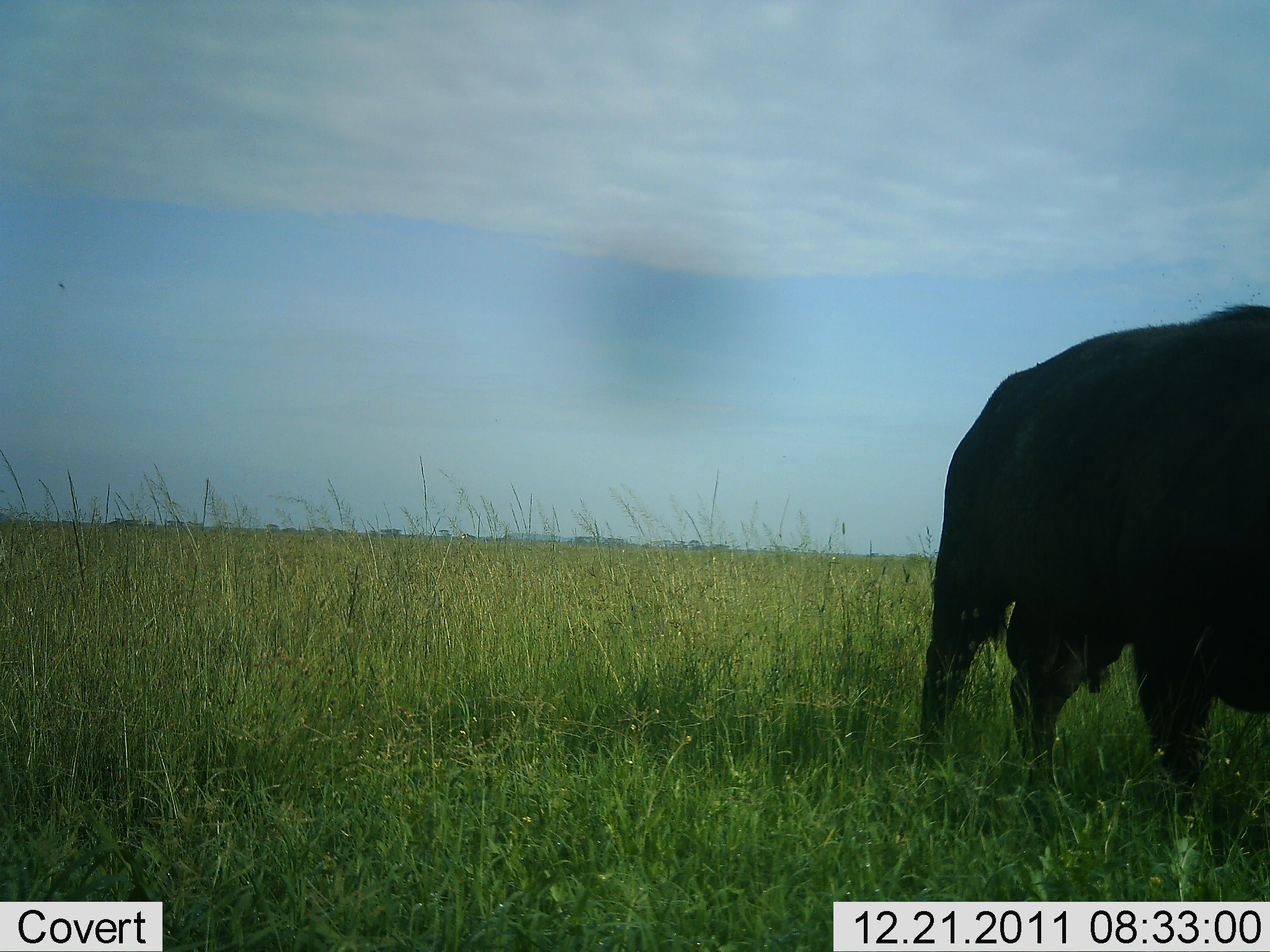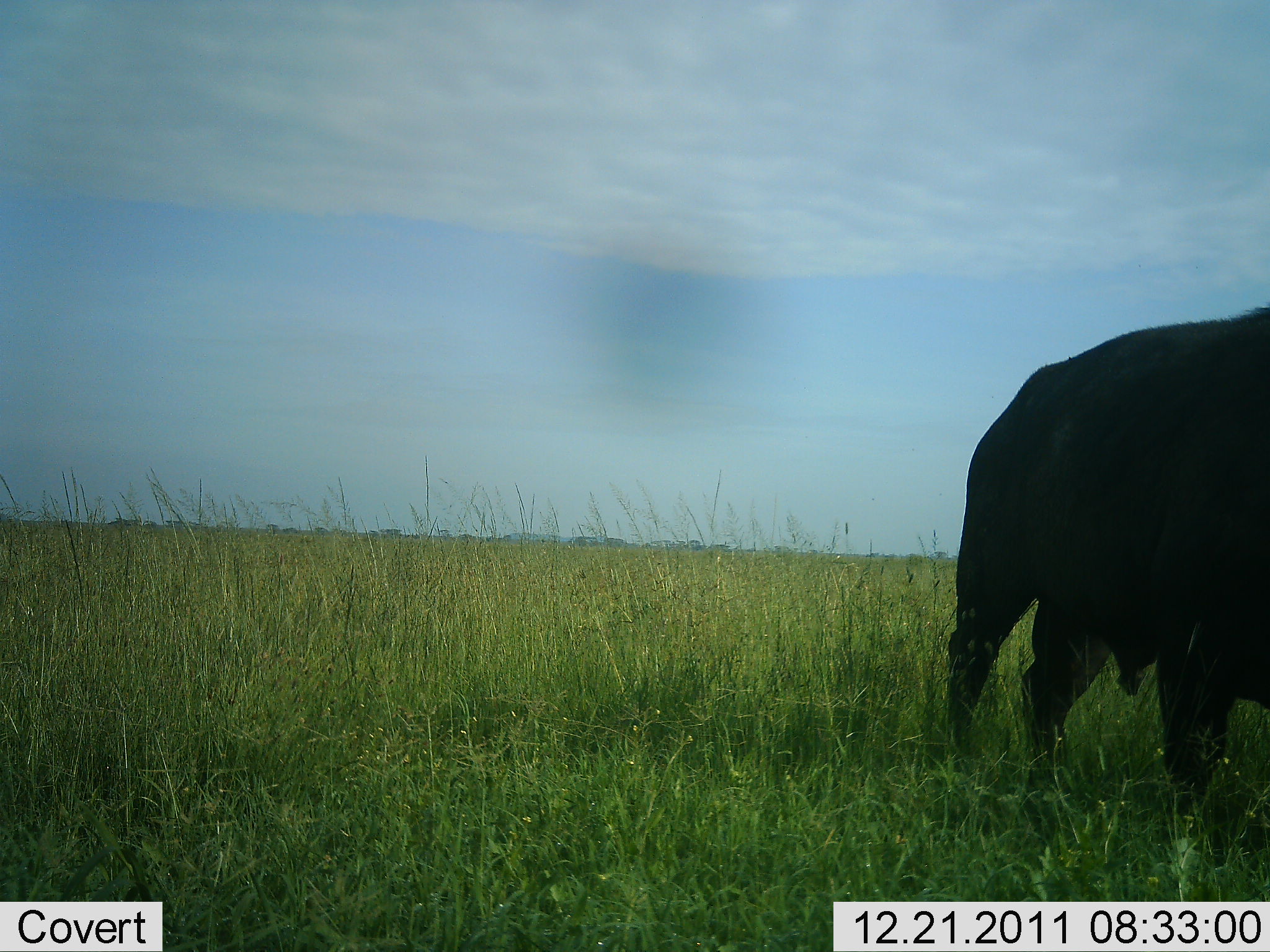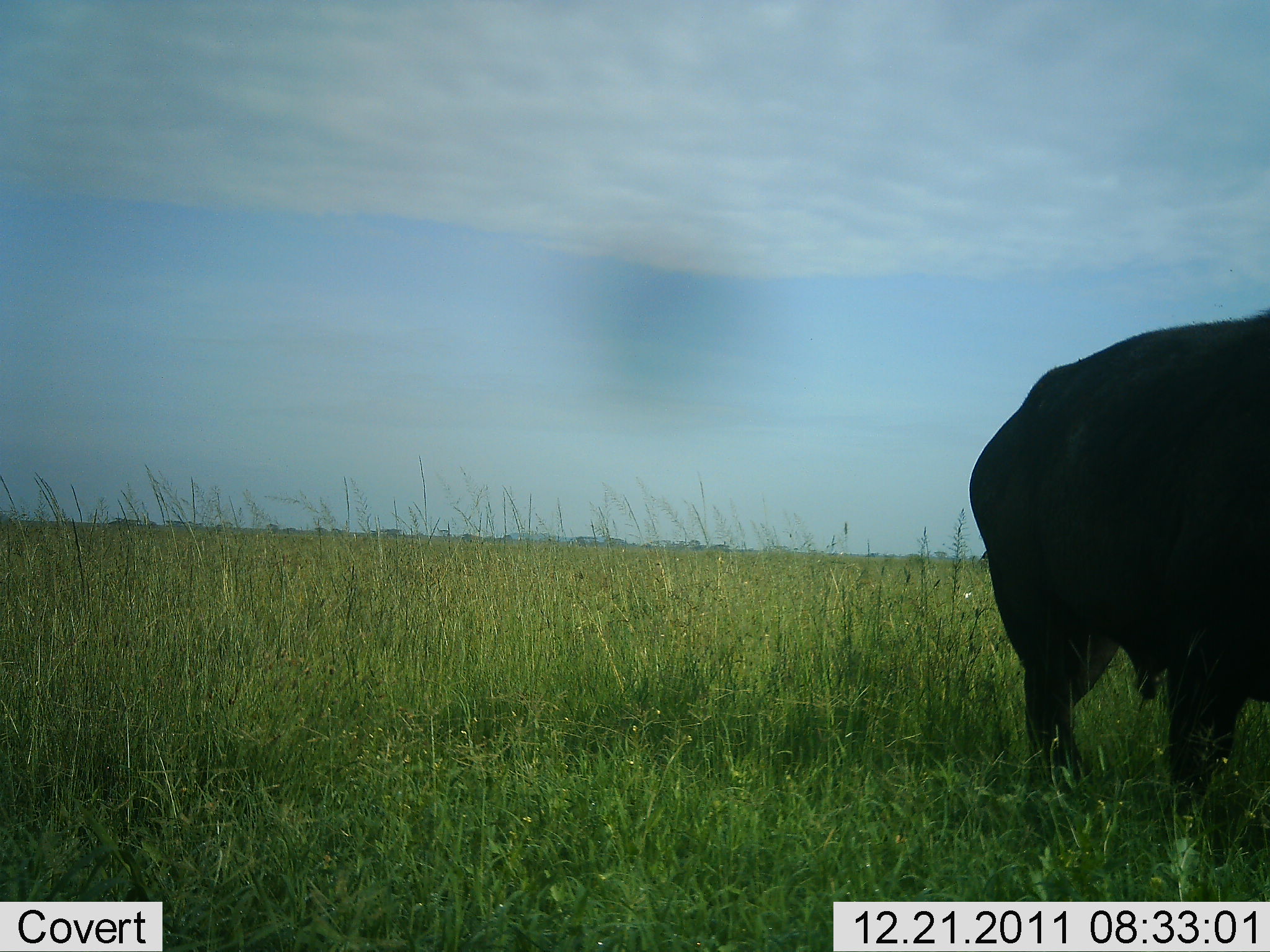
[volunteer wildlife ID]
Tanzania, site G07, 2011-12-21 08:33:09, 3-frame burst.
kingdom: Animalia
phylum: Chordata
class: Mammalia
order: Artiodactyla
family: Bovidae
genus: Syncerus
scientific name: Syncerus caffer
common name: cape buffalo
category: buffalo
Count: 1.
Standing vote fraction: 75%.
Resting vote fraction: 0%.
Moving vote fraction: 25%.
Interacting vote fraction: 0%.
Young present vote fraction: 0%.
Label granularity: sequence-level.